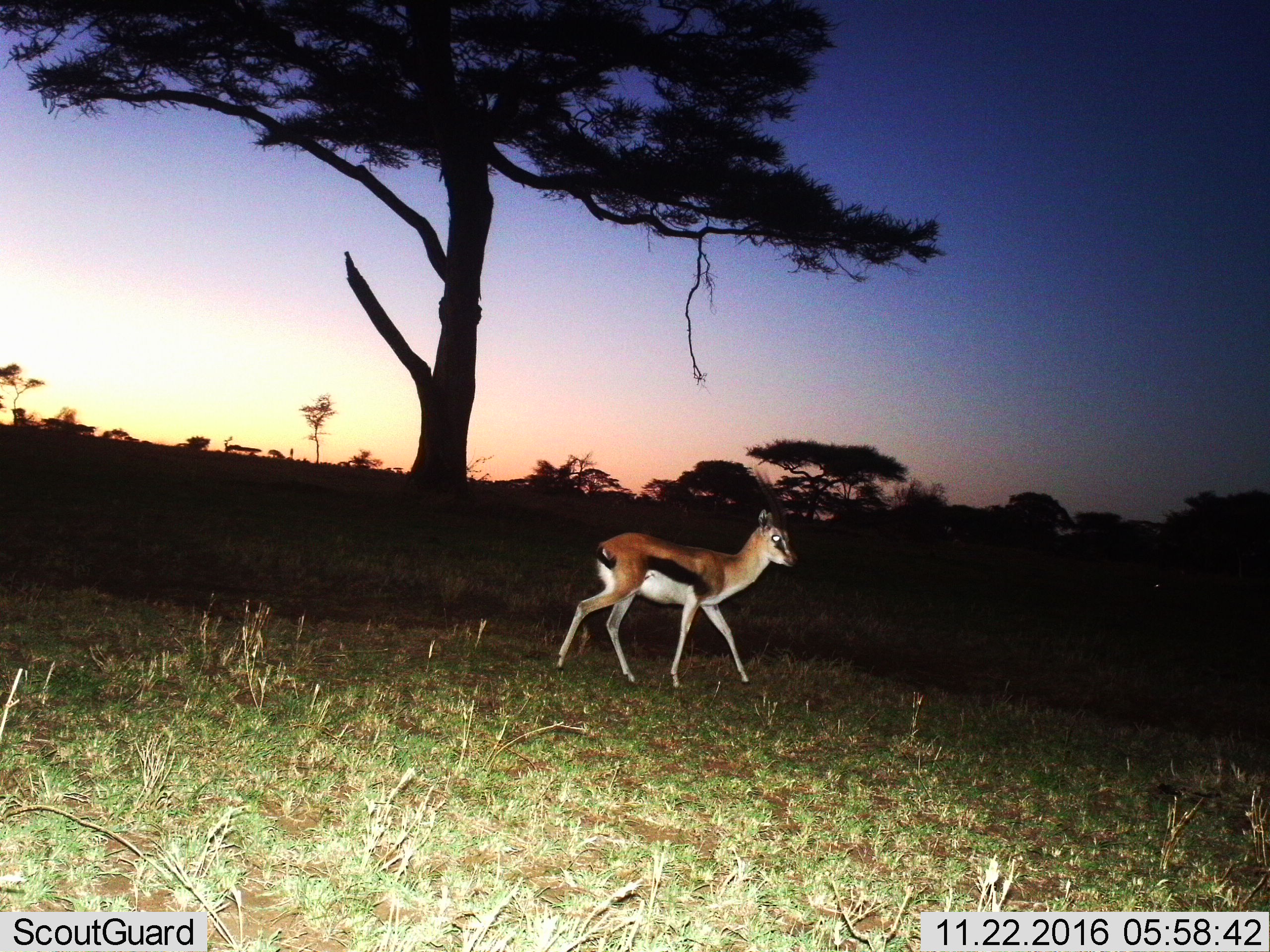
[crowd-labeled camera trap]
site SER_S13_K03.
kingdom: Animalia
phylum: Chordata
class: Mammalia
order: Artiodactyla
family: Bovidae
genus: Eudorcas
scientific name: Eudorcas thomsonii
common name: thomson's gazelle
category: gazellethomsons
Gazellethomsons (thomson's gazelle) (Eudorcas thomsonii), count 1. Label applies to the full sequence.